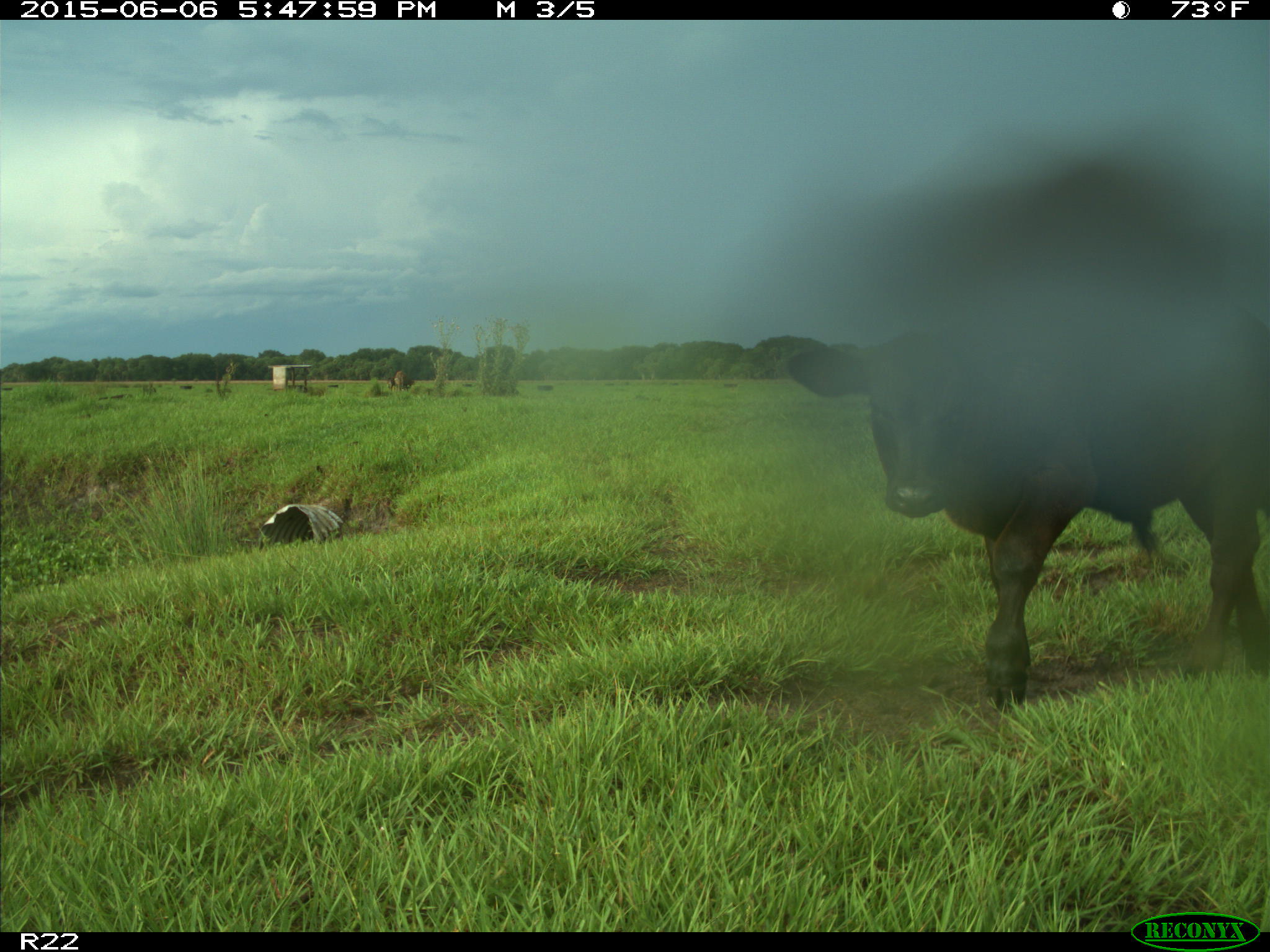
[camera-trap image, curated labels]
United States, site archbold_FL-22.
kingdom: Animalia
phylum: Chordata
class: Mammalia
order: Artiodactyla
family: Bovidae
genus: Bos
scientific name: Bos taurus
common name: domestic cow